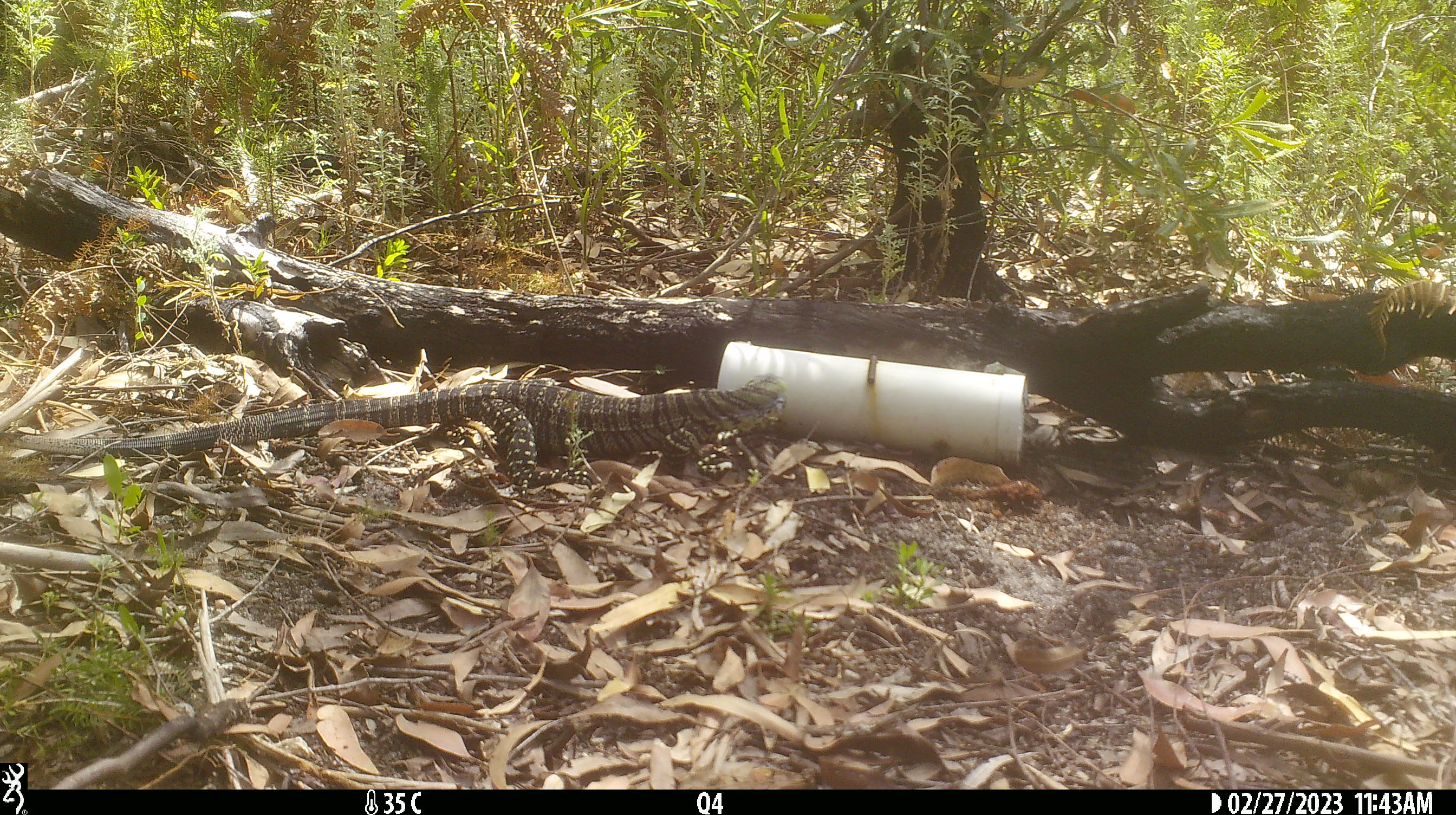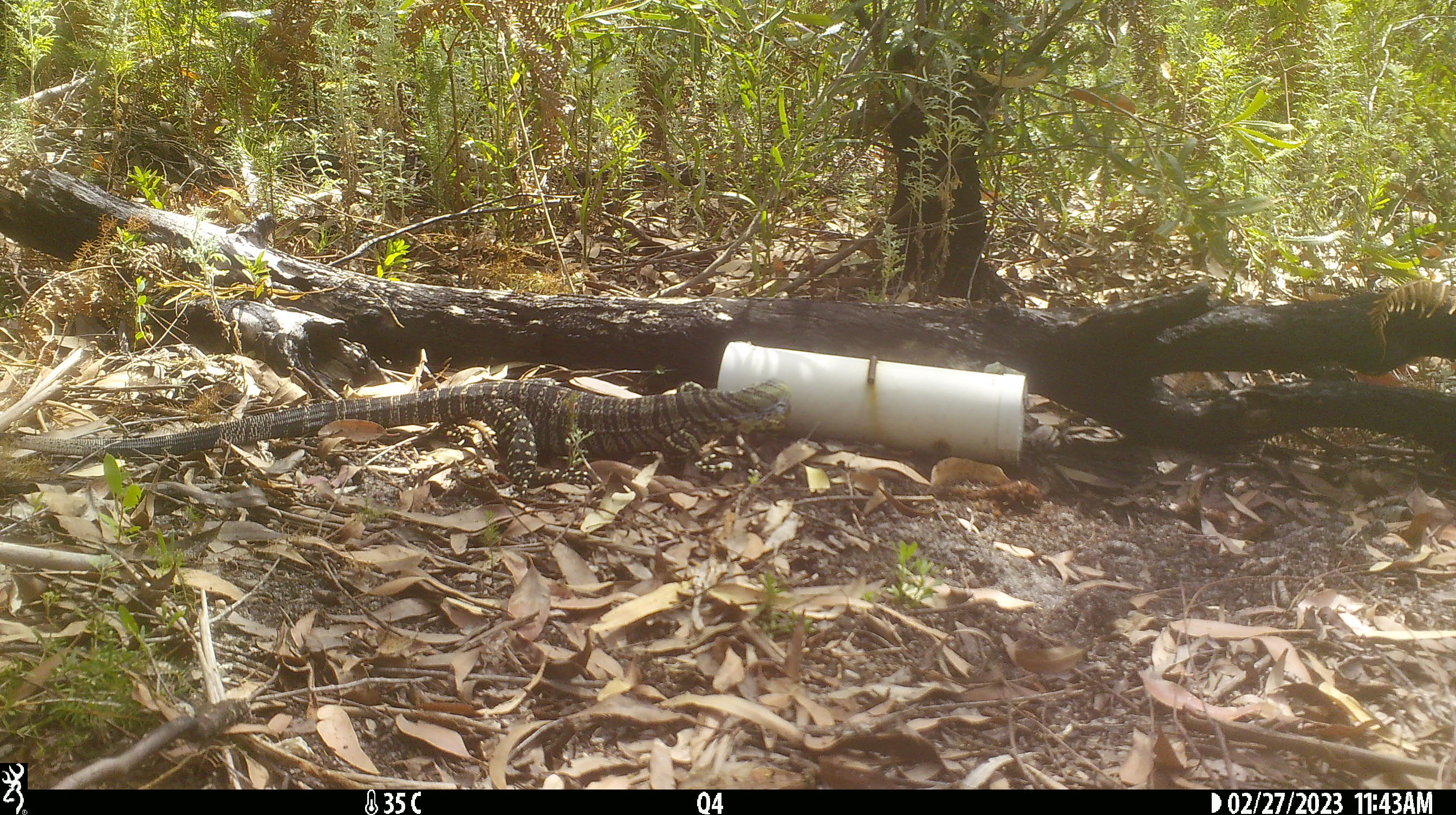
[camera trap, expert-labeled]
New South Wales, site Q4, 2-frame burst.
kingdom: Animalia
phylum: Chordata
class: Reptilia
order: Squamata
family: Varanidae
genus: Varanus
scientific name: Varanus varius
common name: lace monitor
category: goanna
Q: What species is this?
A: Goanna (lace monitor) (Varanus varius).